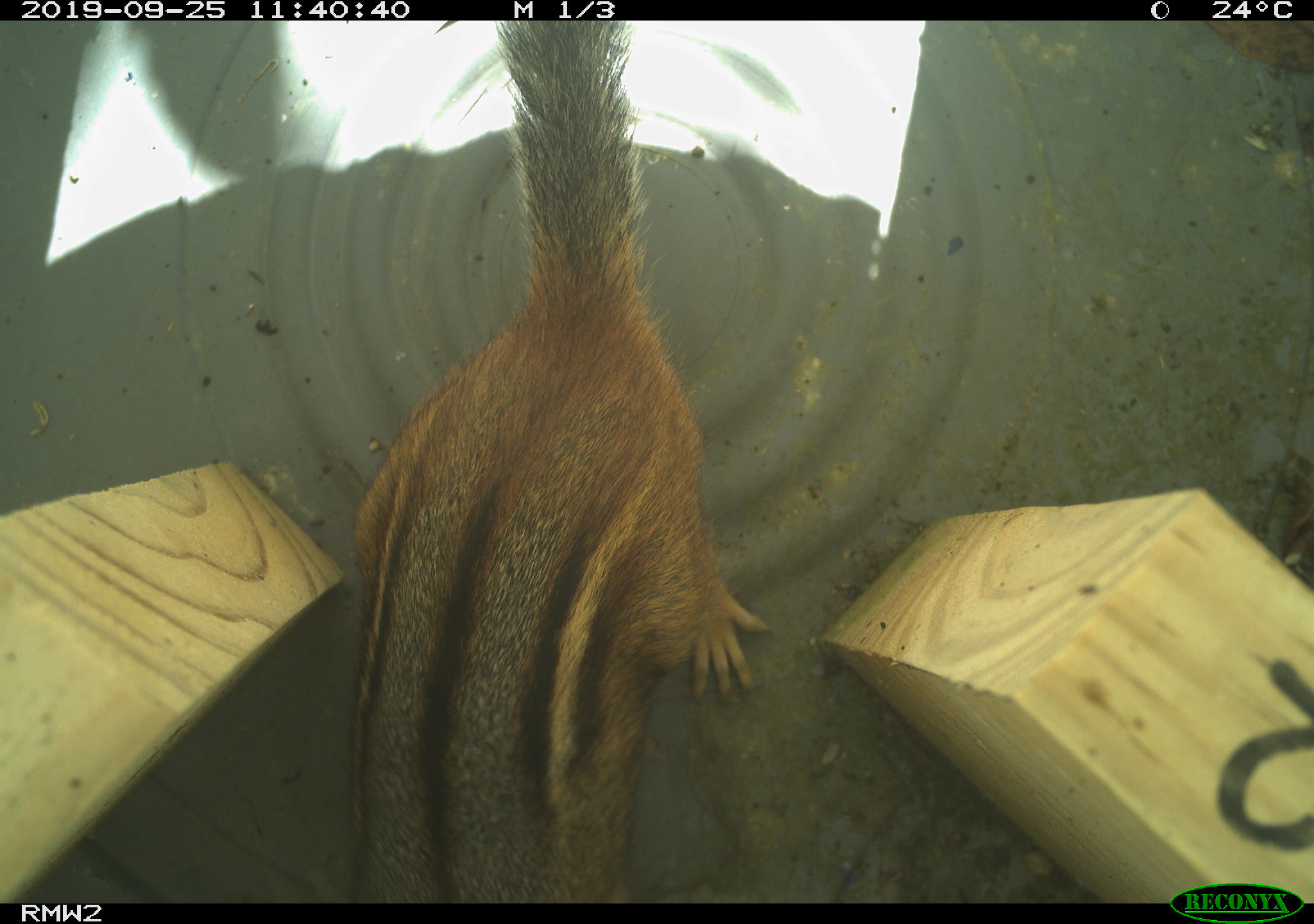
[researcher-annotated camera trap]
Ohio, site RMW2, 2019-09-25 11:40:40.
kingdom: Animalia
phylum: Chordata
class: Mammalia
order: Rodentia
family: Sciuridae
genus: Tamias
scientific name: Tamias striatus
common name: eastern chipmunk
Eastern chipmunk (Tamias striatus).